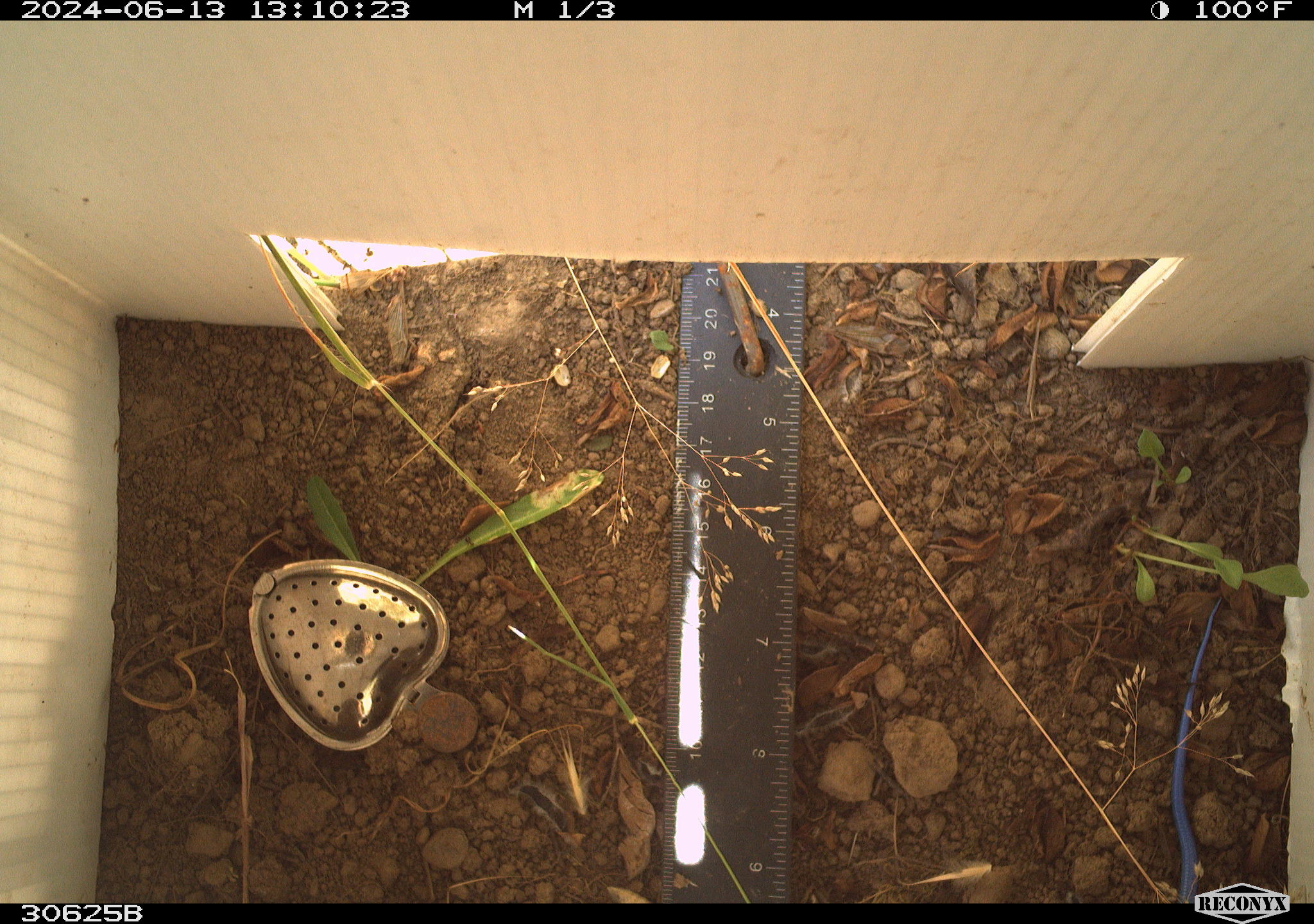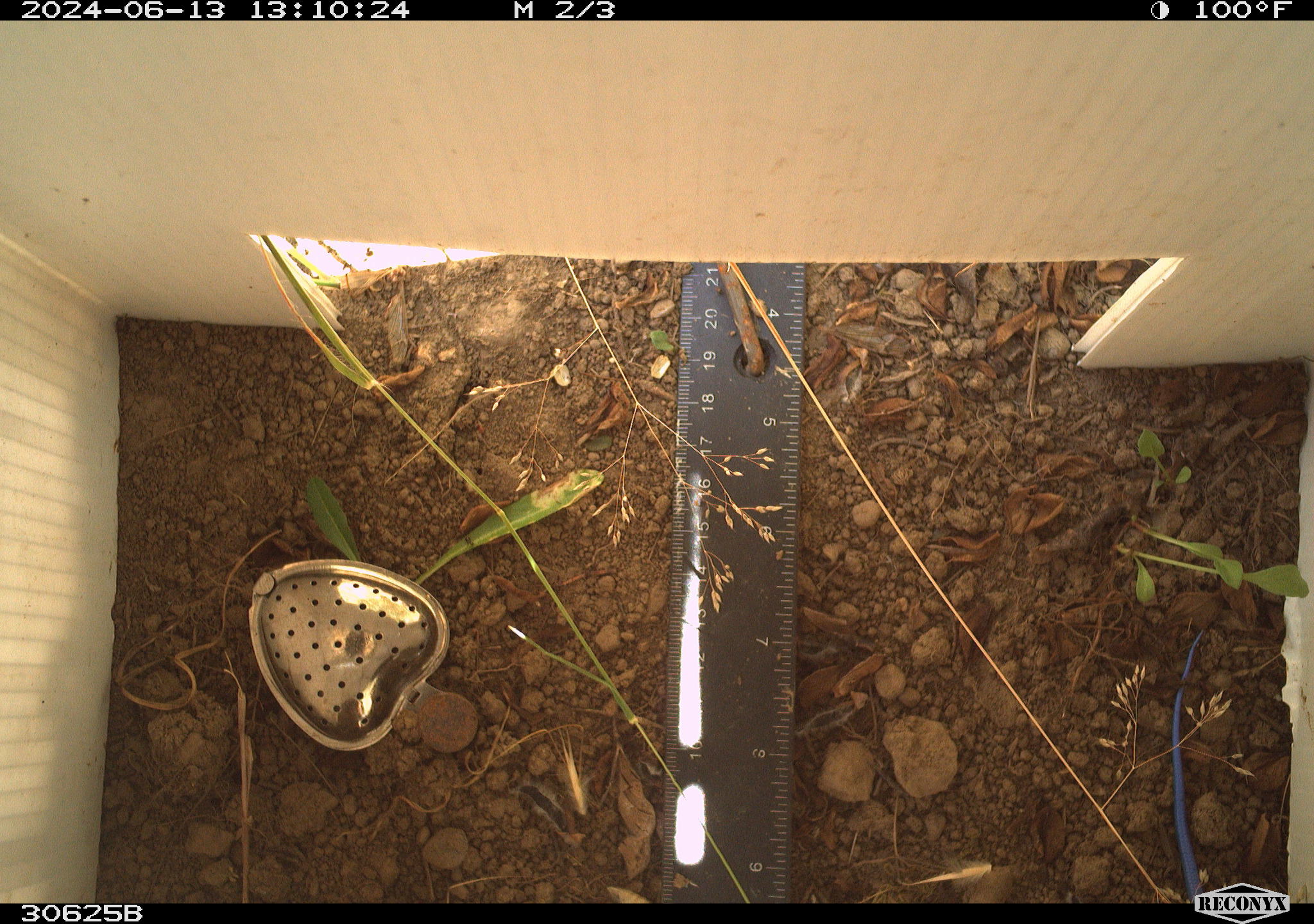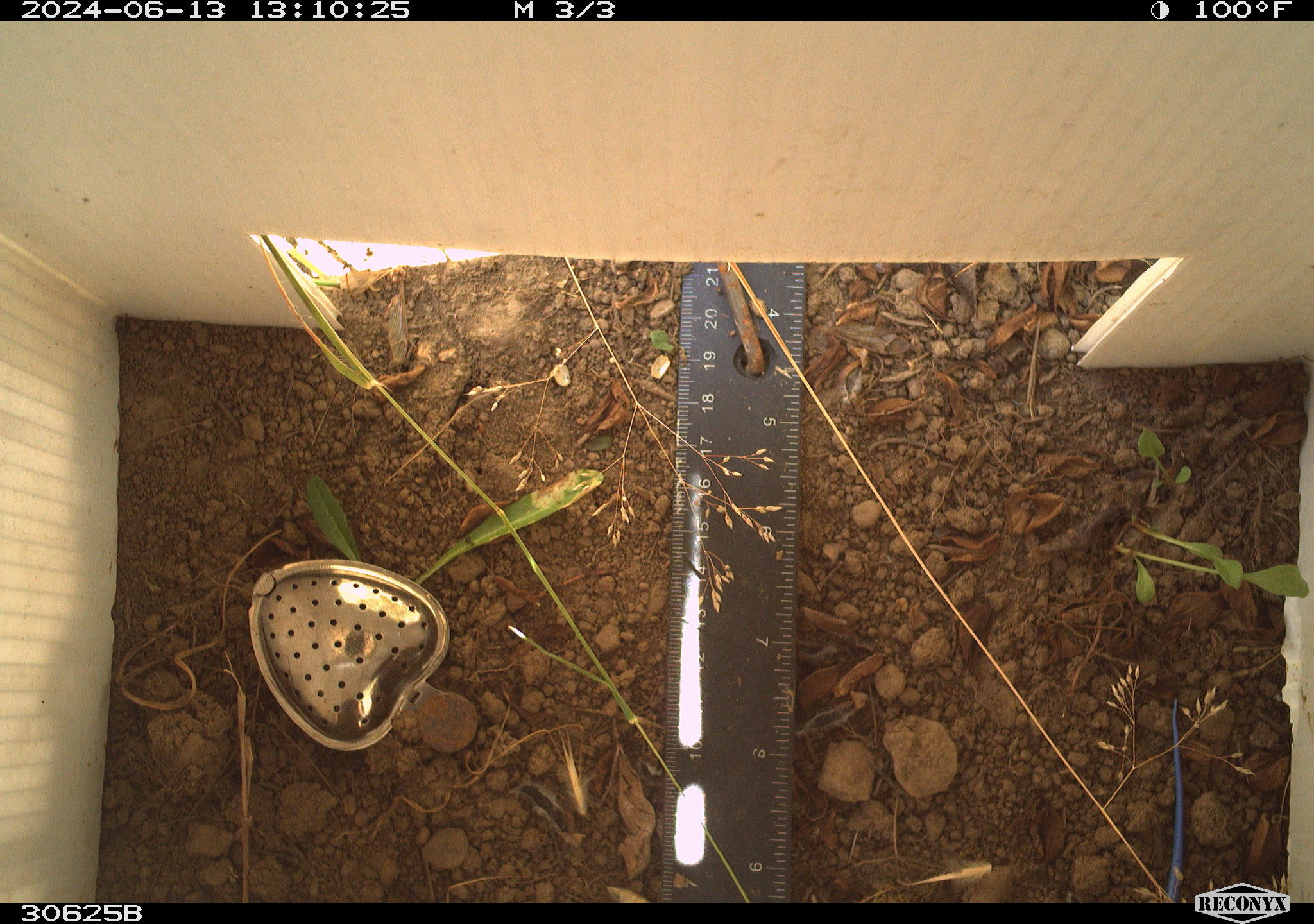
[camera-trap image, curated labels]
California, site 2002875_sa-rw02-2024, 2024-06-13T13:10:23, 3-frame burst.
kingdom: Animalia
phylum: Chordata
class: Reptilia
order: Squamata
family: Scincidae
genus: Plestiodon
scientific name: Plestiodon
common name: blue-tailed skinks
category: plestiodon species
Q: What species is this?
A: Plestiodon species (blue-tailed skinks) (Plestiodon).